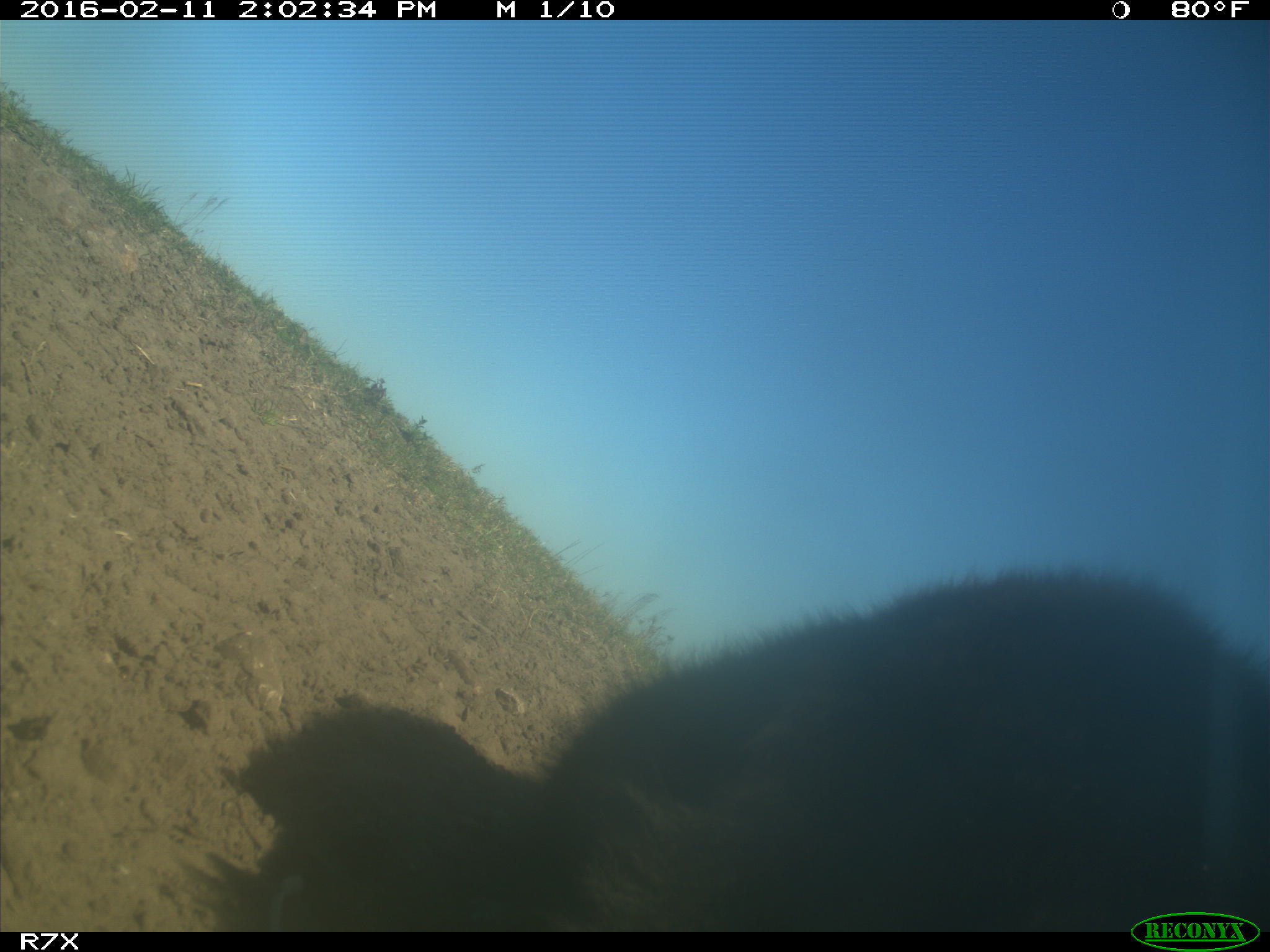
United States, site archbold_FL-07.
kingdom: Animalia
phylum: Chordata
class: Mammalia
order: Artiodactyla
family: Bovidae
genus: Bos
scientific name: Bos taurus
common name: domestic cow